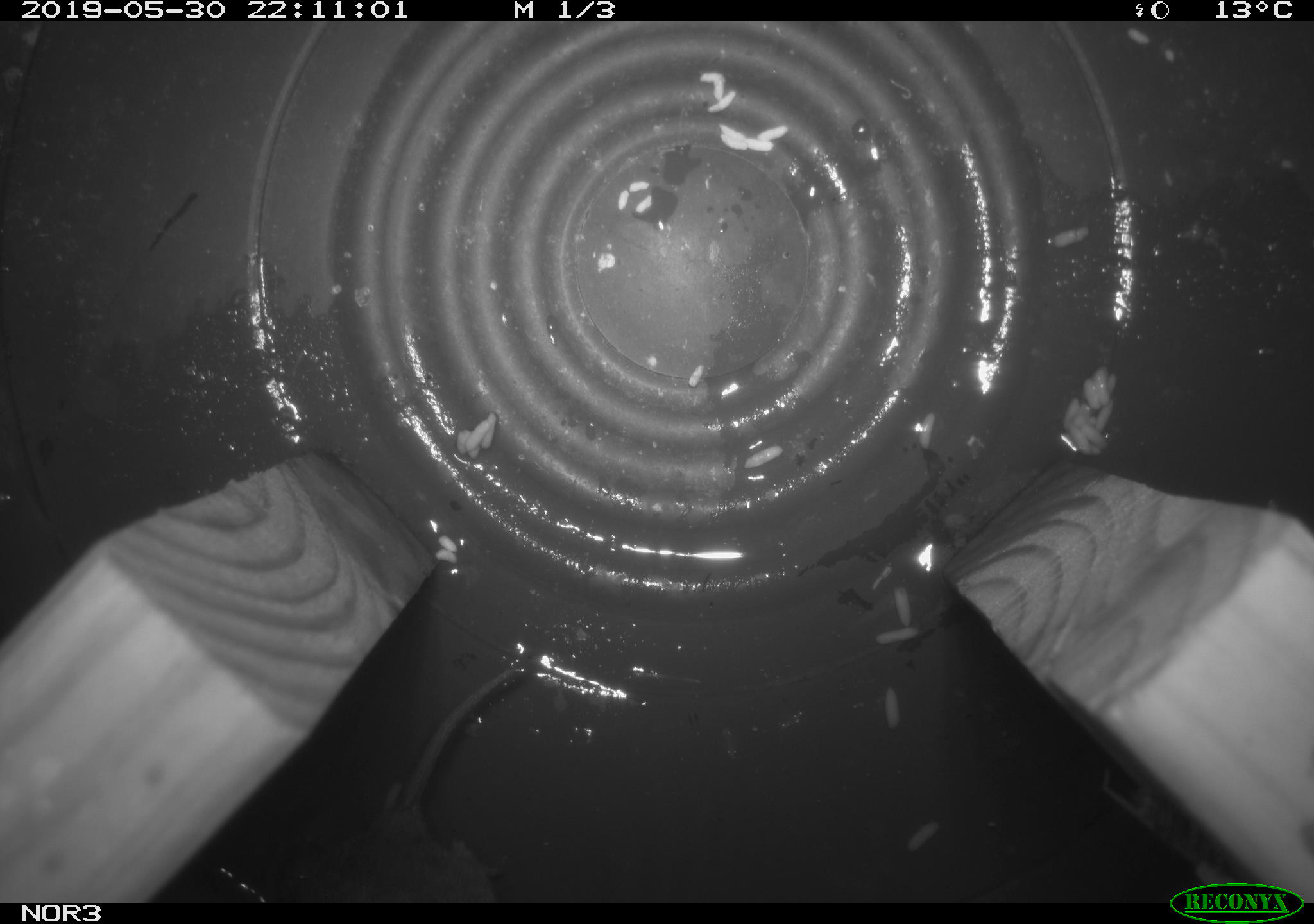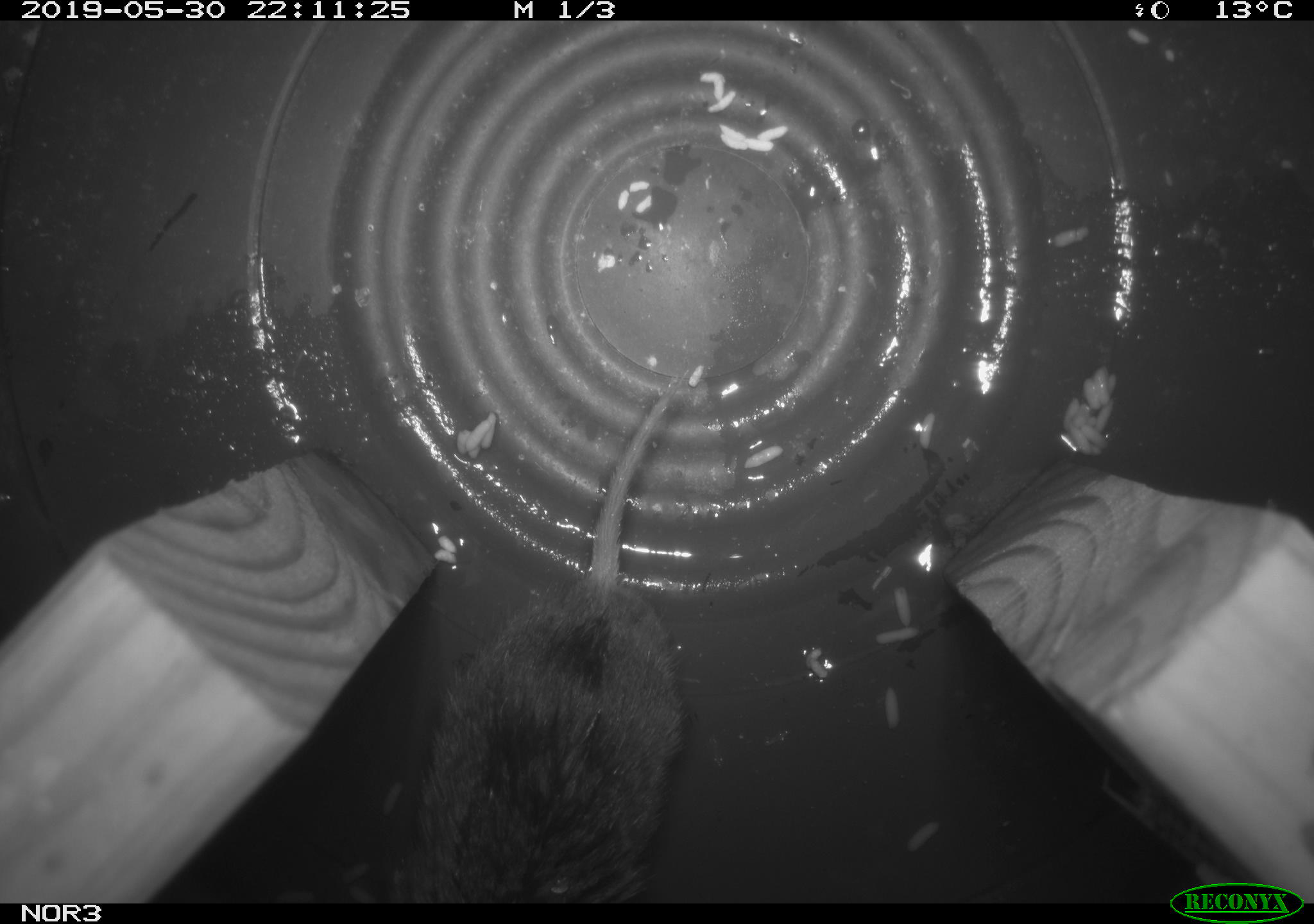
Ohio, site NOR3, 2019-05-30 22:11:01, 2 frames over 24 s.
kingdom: Animalia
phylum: Chordata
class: Mammalia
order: Rodentia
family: Cricetidae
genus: Microtus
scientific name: Microtus pennsylvanicus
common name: meadow vole